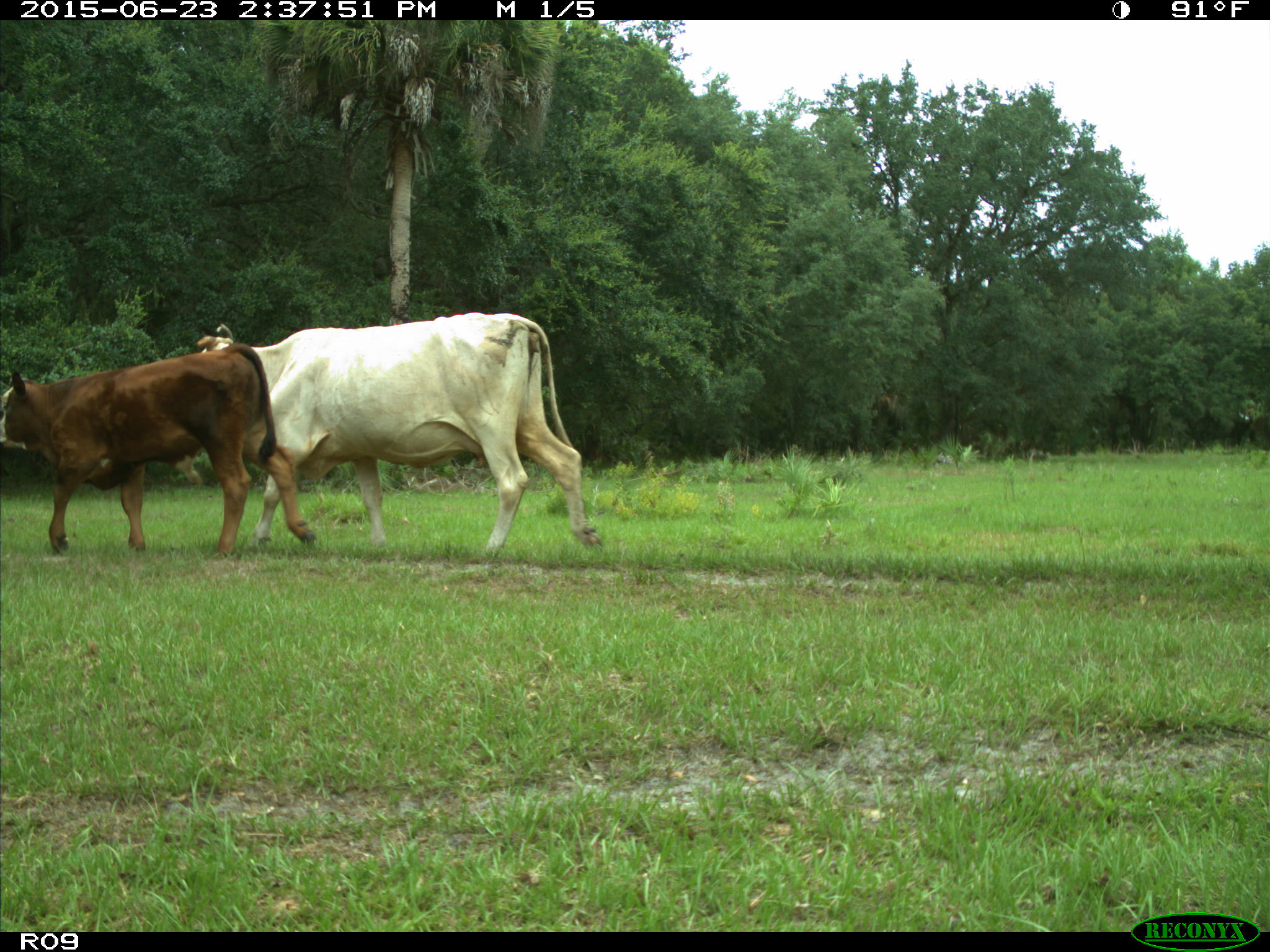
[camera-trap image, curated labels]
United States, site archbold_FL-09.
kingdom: Animalia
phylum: Chordata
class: Mammalia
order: Artiodactyla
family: Bovidae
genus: Bos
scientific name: Bos taurus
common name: domestic cow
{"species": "Bos taurus (domestic cow)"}